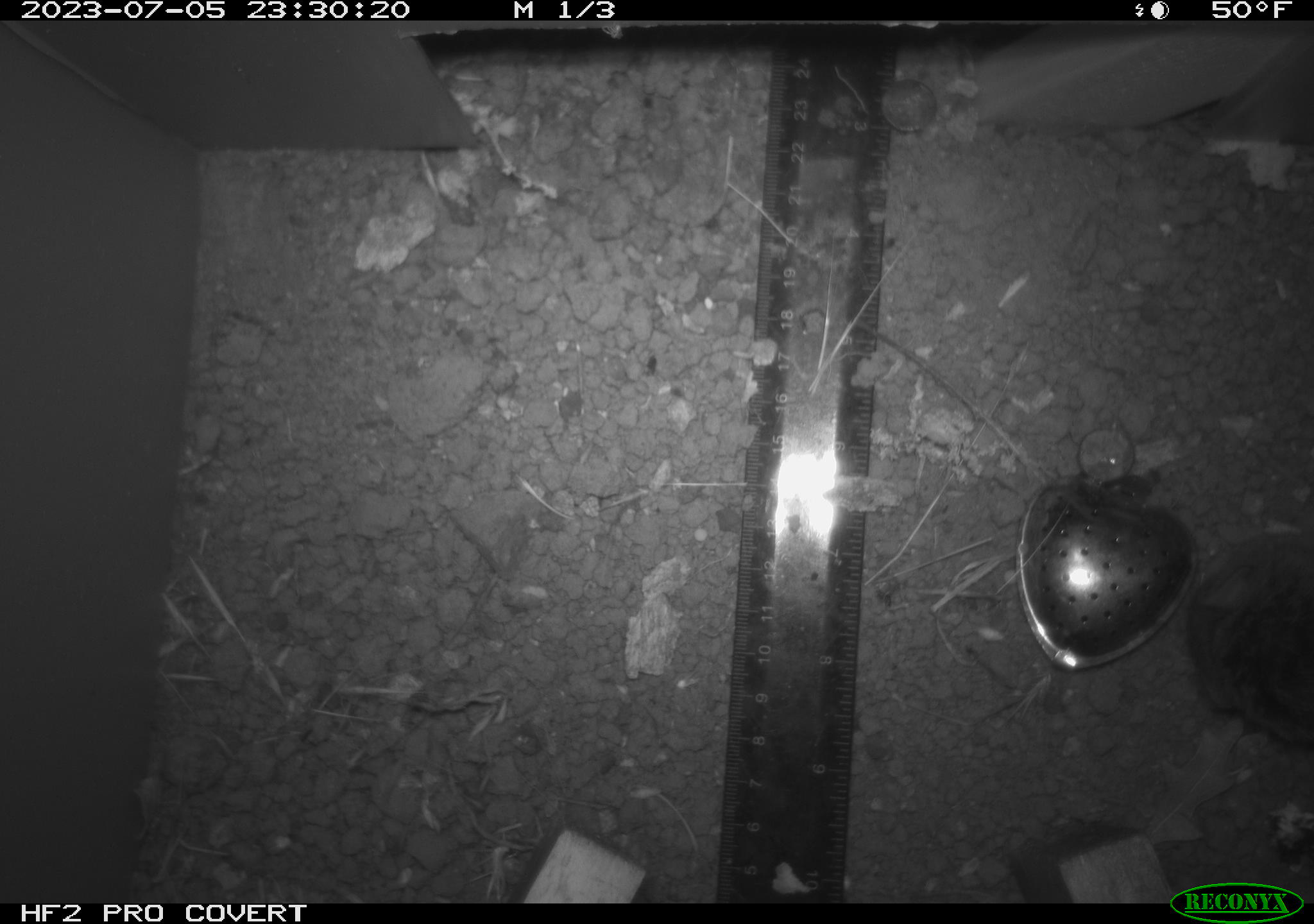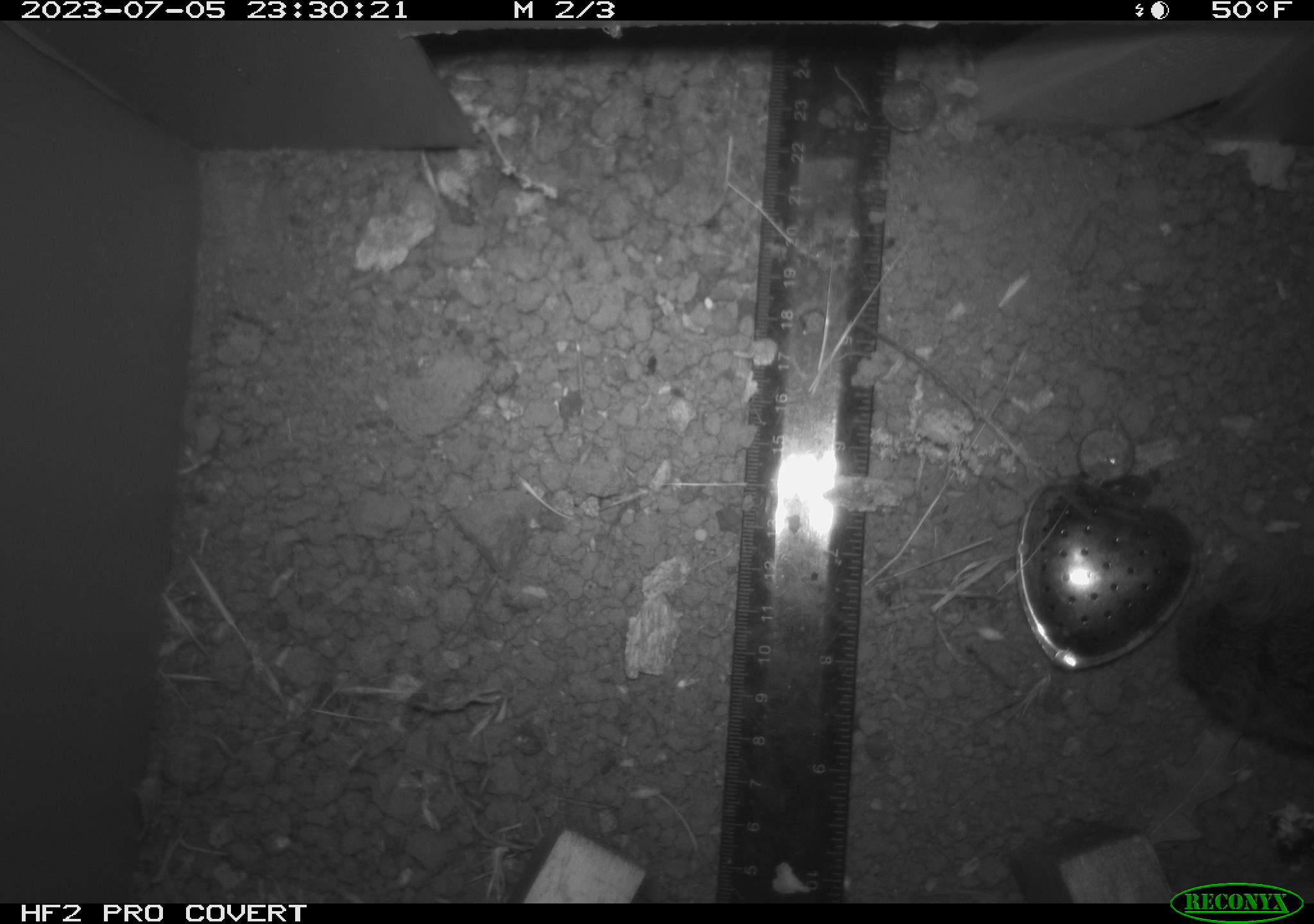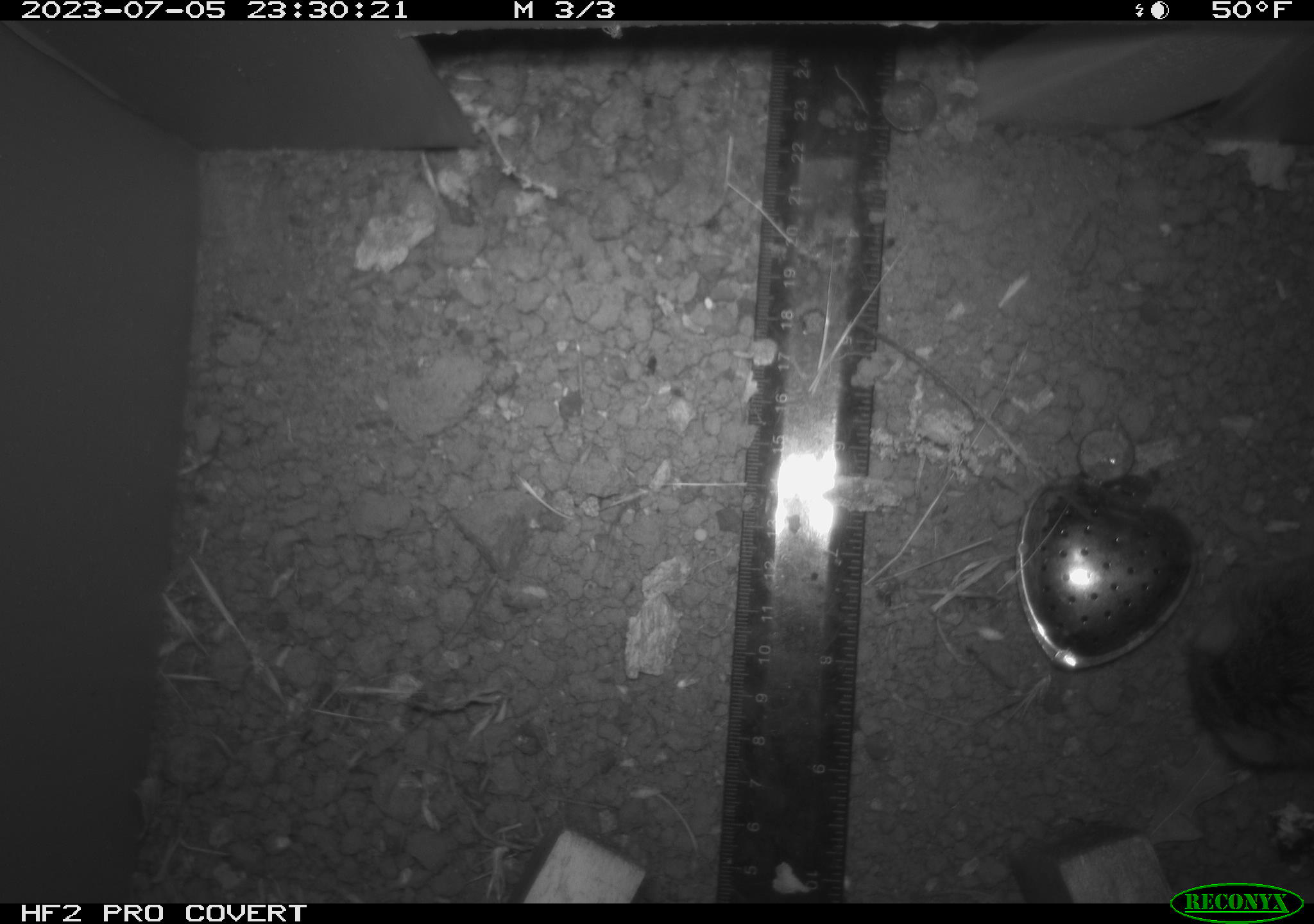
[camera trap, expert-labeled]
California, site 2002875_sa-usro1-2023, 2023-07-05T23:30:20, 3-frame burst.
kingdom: Animalia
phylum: Chordata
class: Mammalia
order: Rodentia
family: Cricetidae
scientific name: Arvicolinae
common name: voles, lemmings, and muskrats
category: arvicolinae subfamily